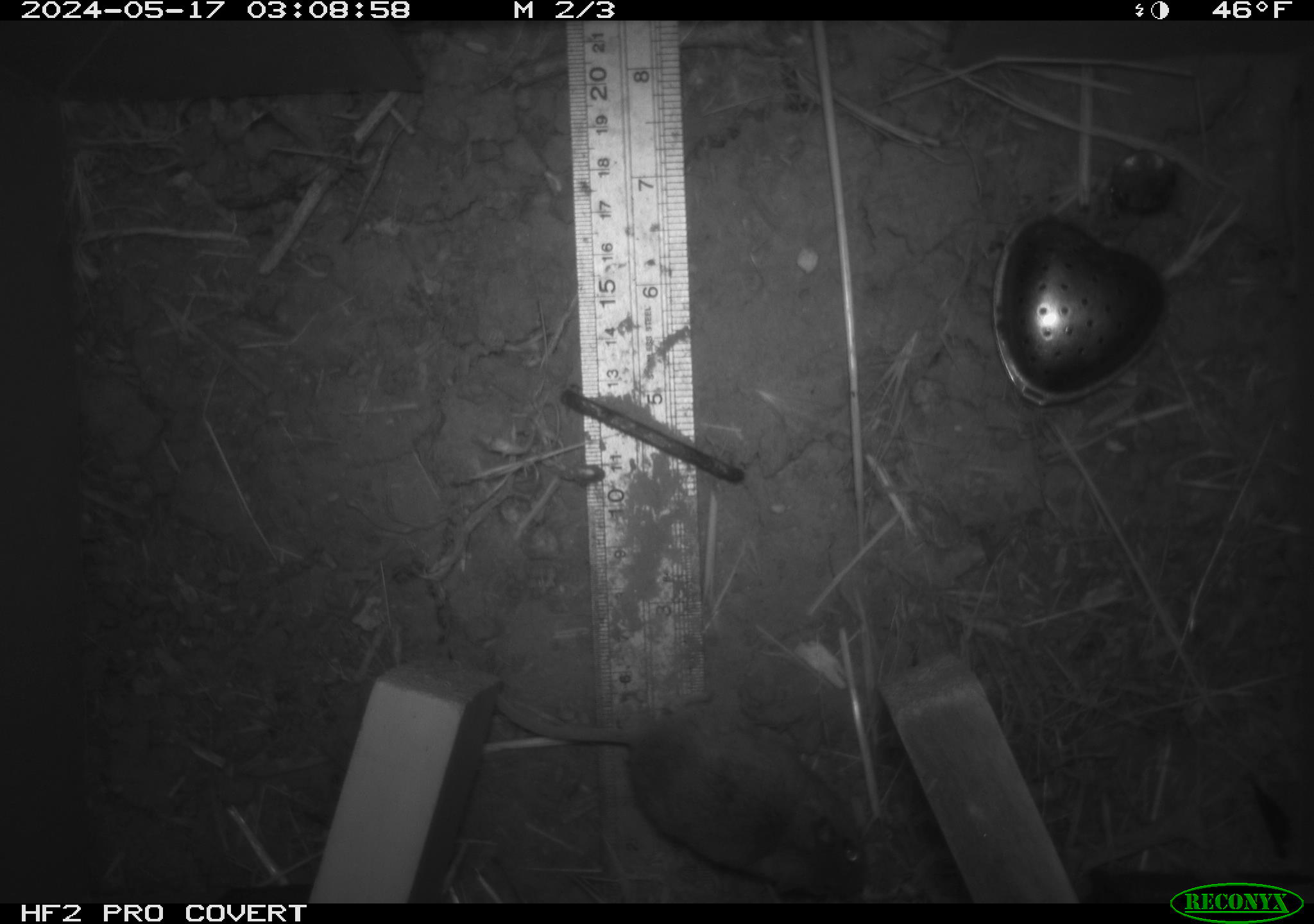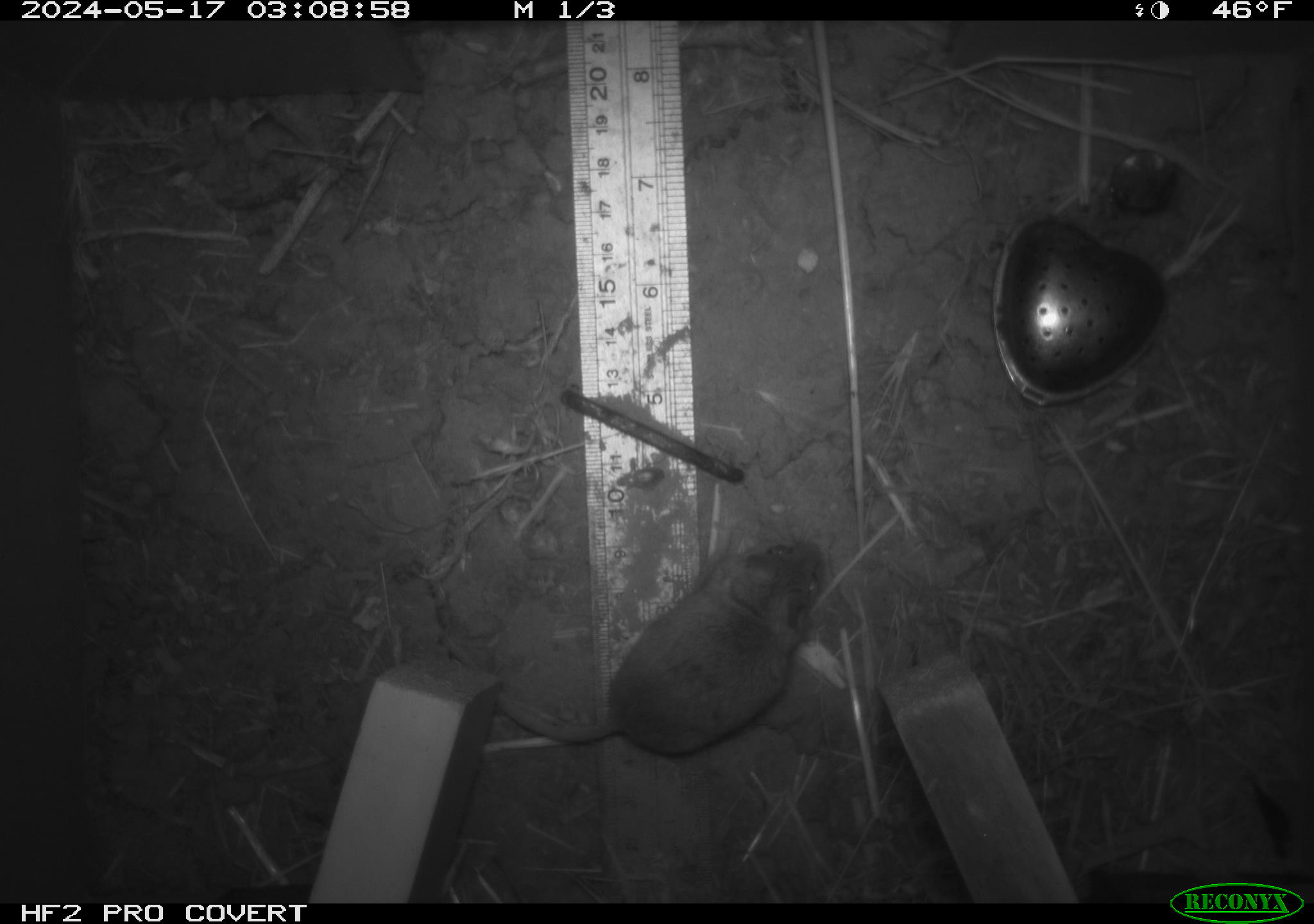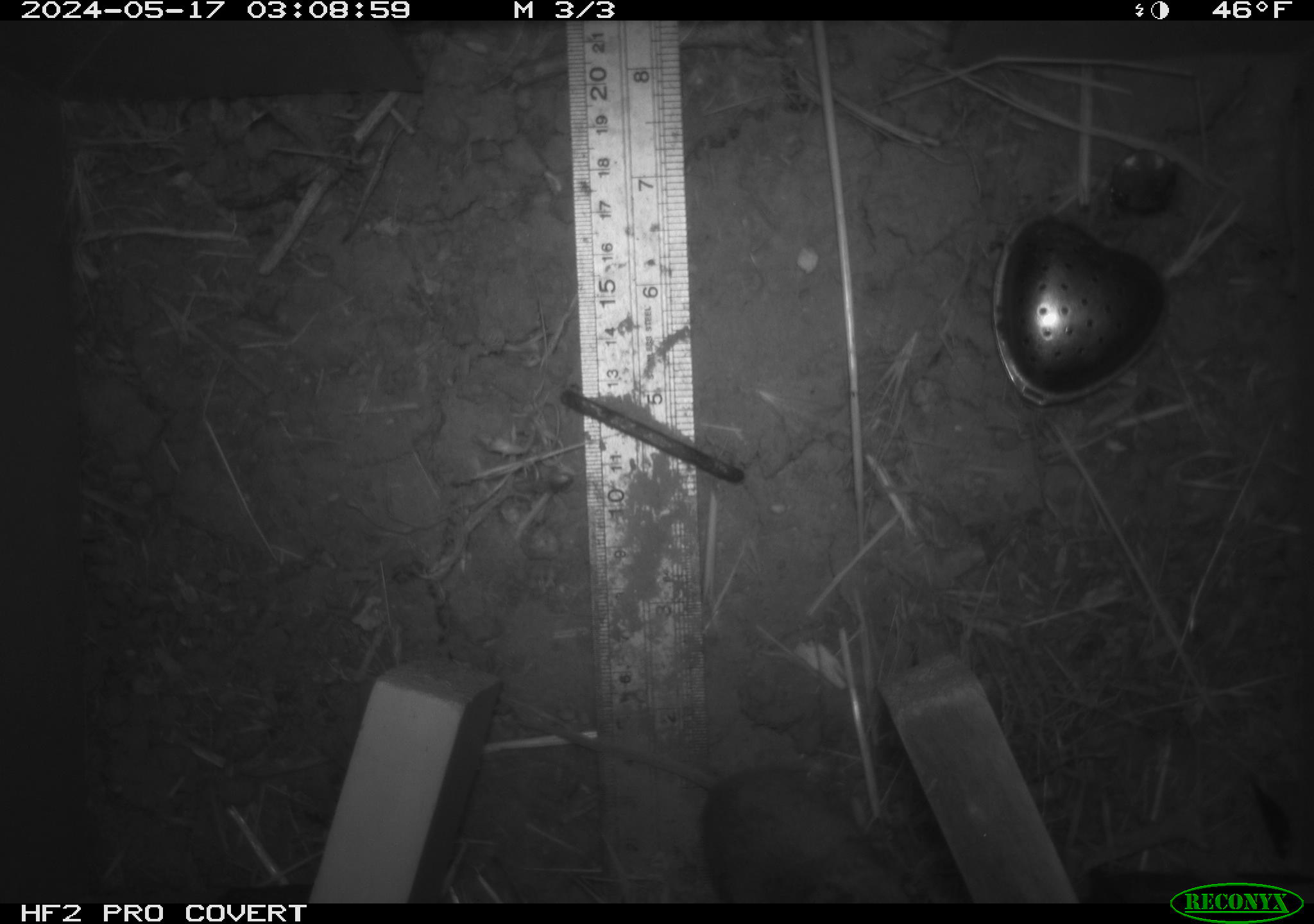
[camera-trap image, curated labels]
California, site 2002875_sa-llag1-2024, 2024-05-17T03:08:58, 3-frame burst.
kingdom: Animalia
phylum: Chordata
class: Mammalia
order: Rodentia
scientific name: Rodentia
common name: mouse species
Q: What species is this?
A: Mouse species (Rodentia).